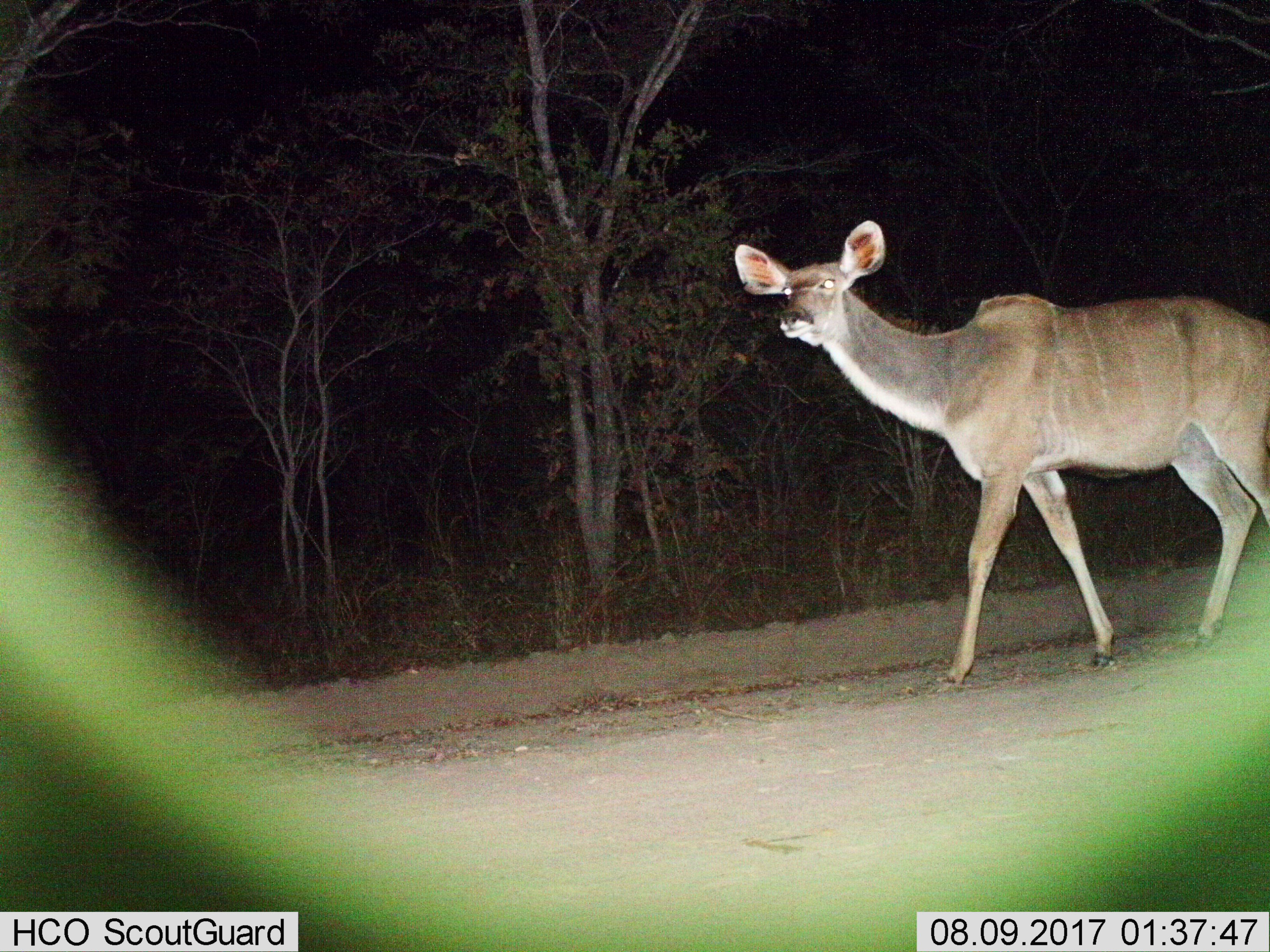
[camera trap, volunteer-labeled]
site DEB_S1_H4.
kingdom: Animalia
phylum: Chordata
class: Mammalia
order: Artiodactyla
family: Bovidae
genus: Tragelaphus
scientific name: Tragelaphus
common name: kudu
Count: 1.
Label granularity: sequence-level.